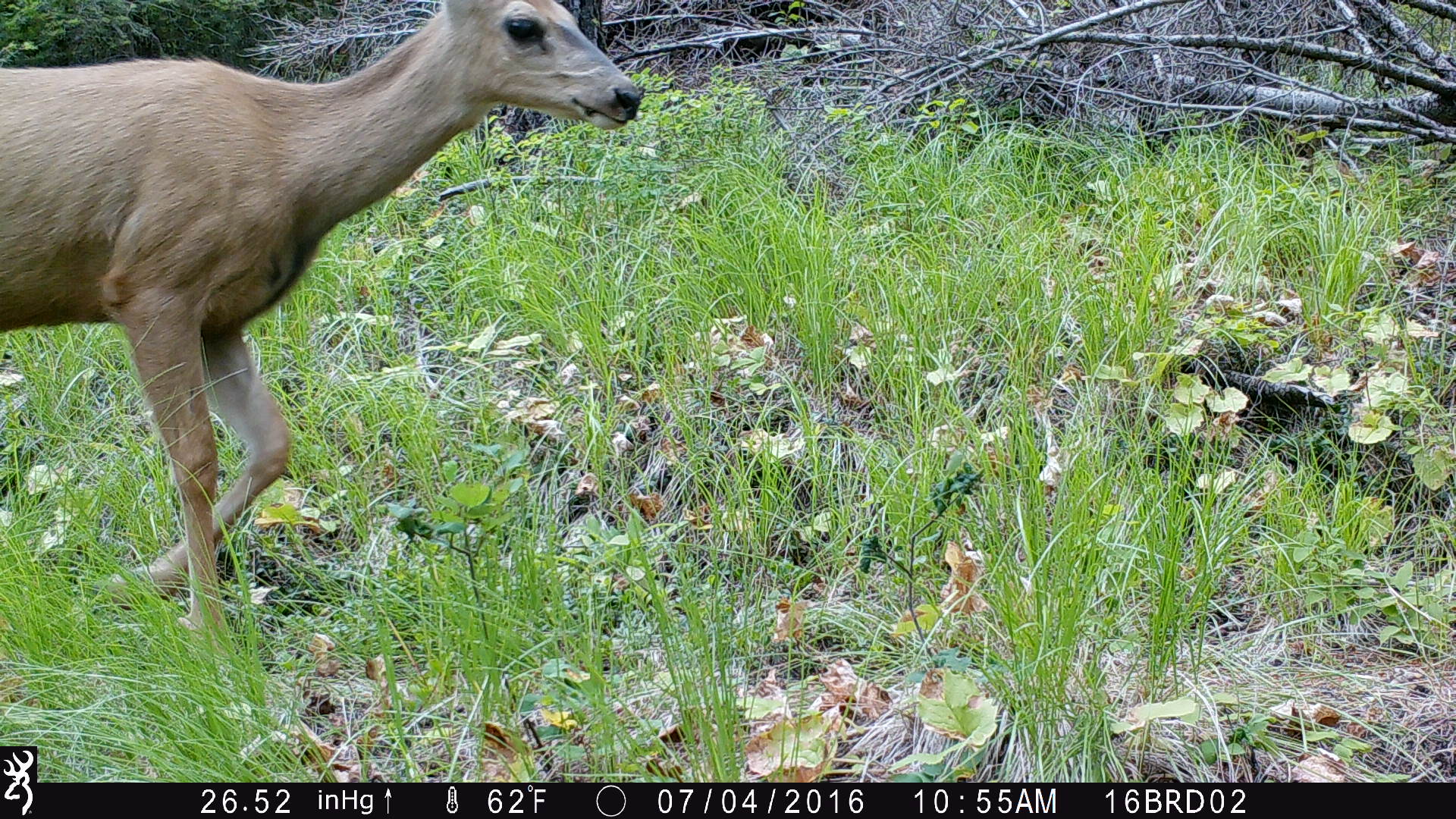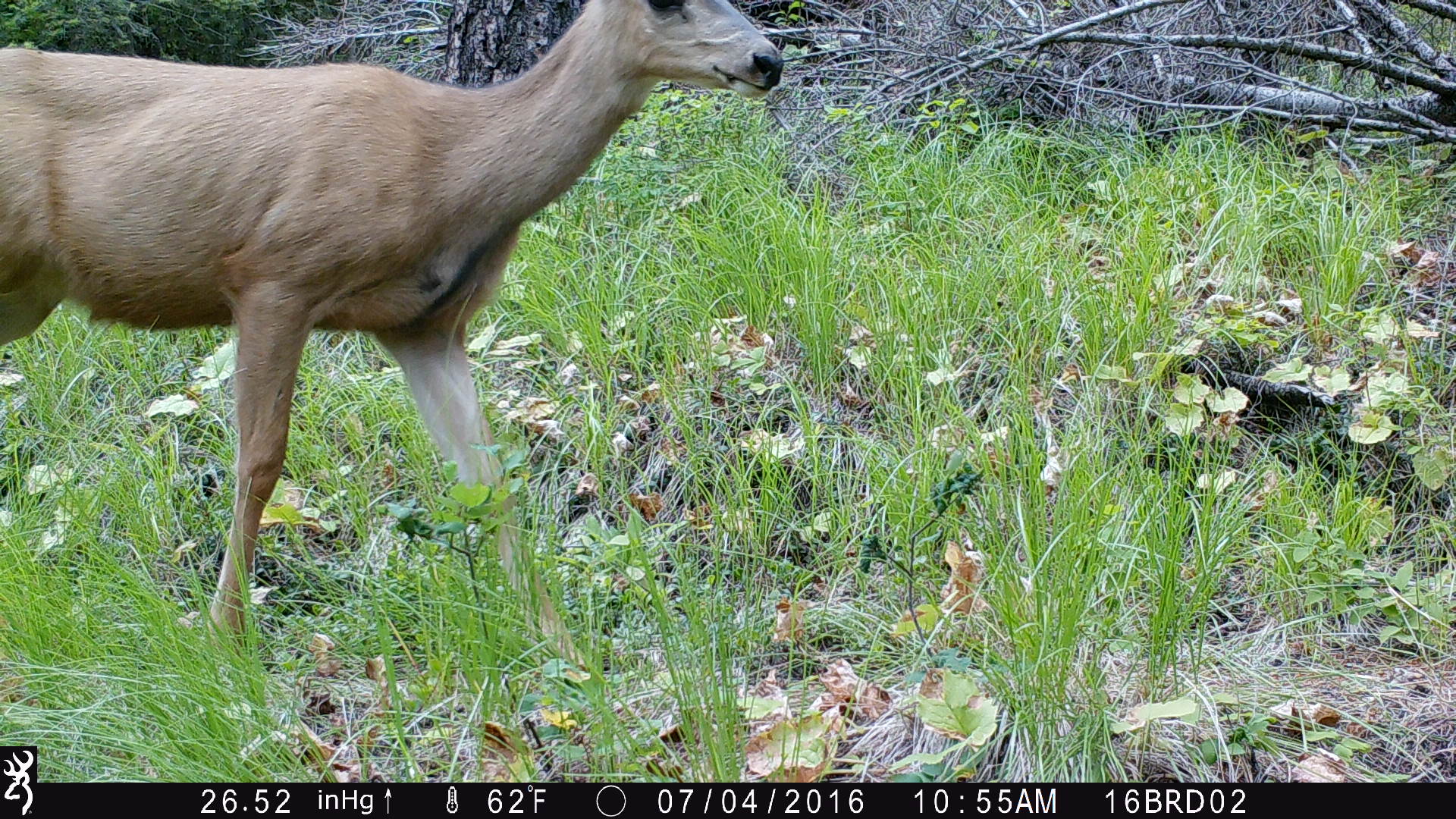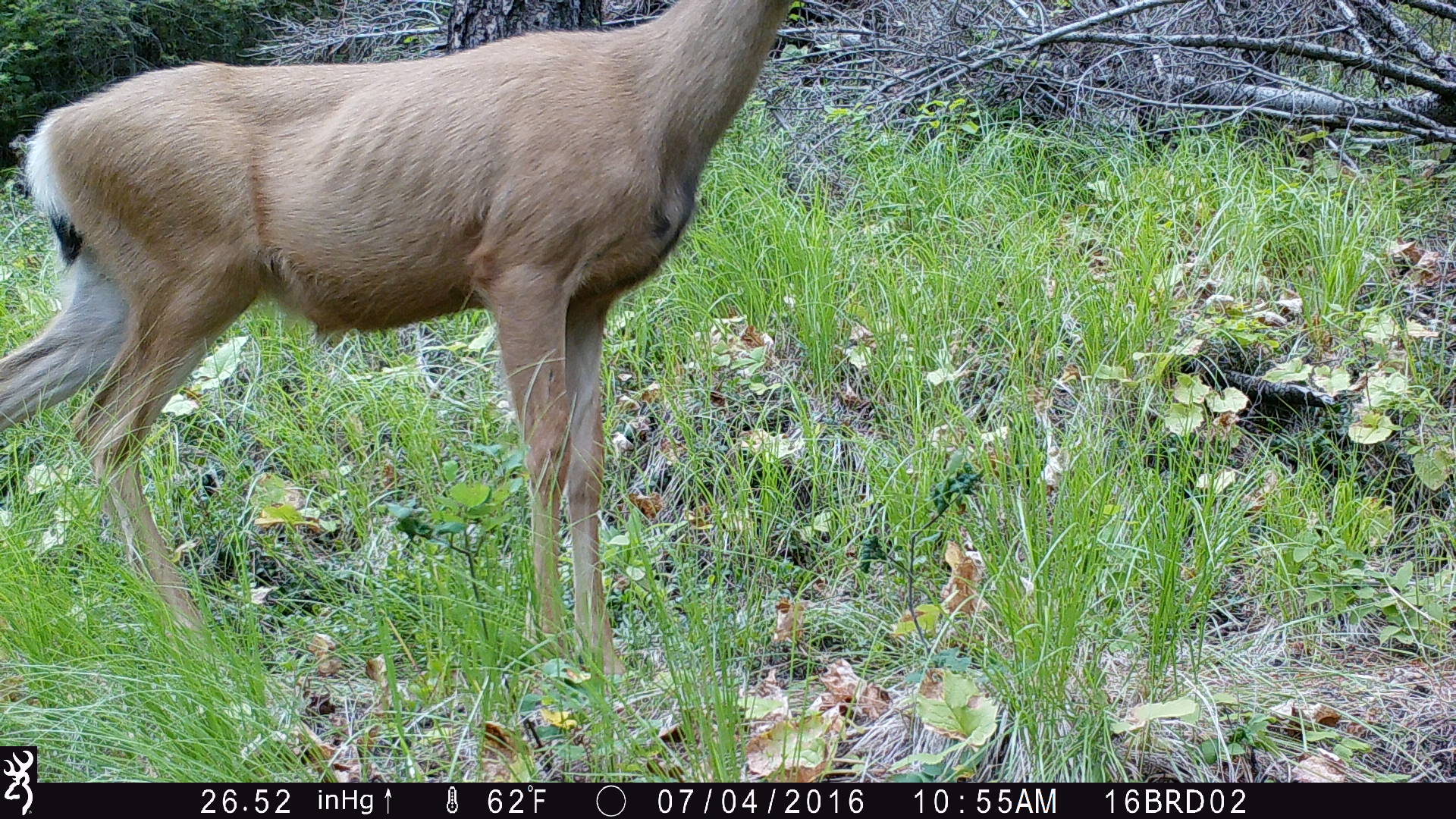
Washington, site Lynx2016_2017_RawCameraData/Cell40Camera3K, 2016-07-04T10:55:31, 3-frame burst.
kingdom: Animalia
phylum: Chordata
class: Mammalia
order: Artiodactyla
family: Cervidae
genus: Odocoileus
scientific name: Odocoileus hemionus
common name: mule deer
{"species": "Odocoileus hemionus (mule deer)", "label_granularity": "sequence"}